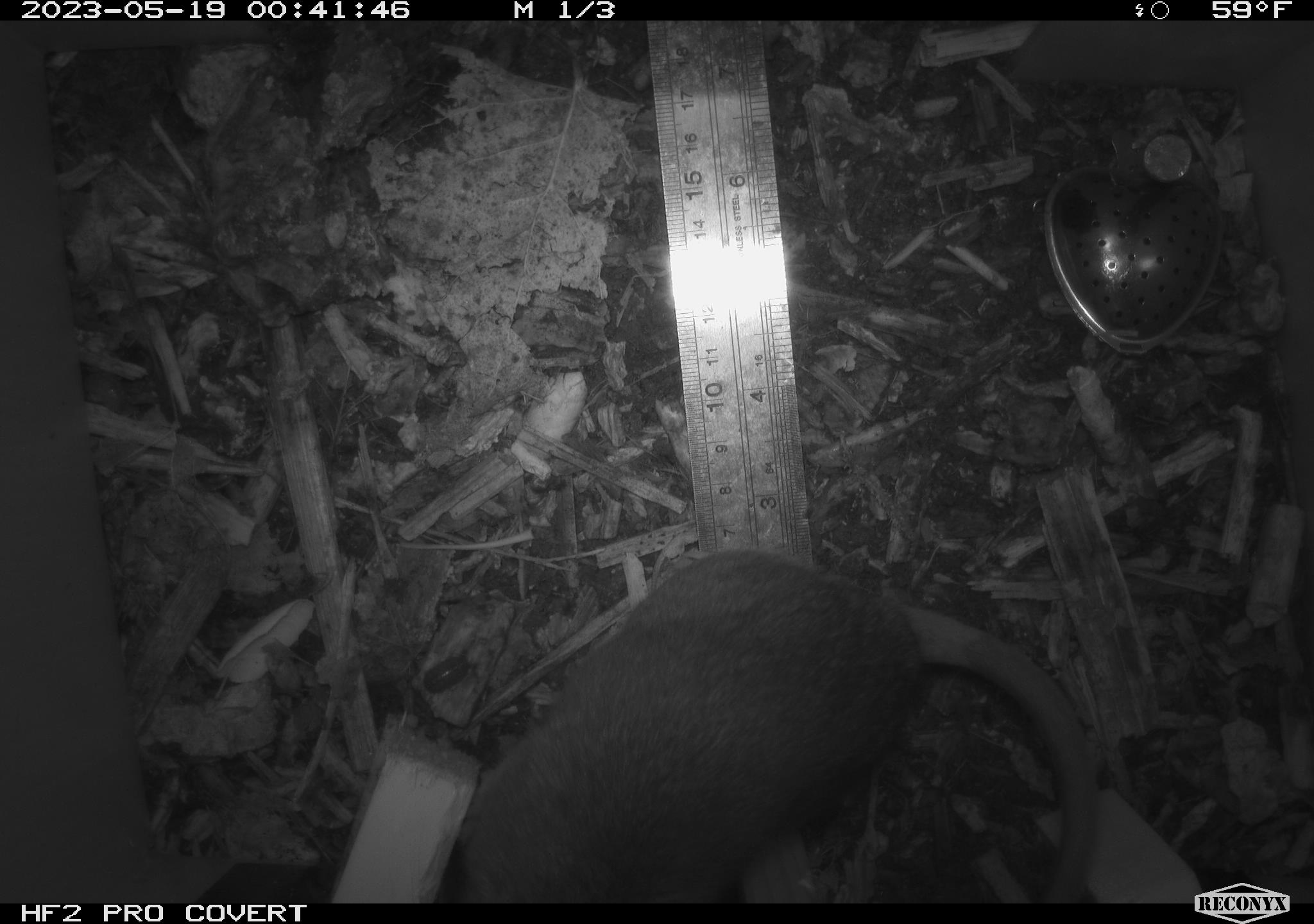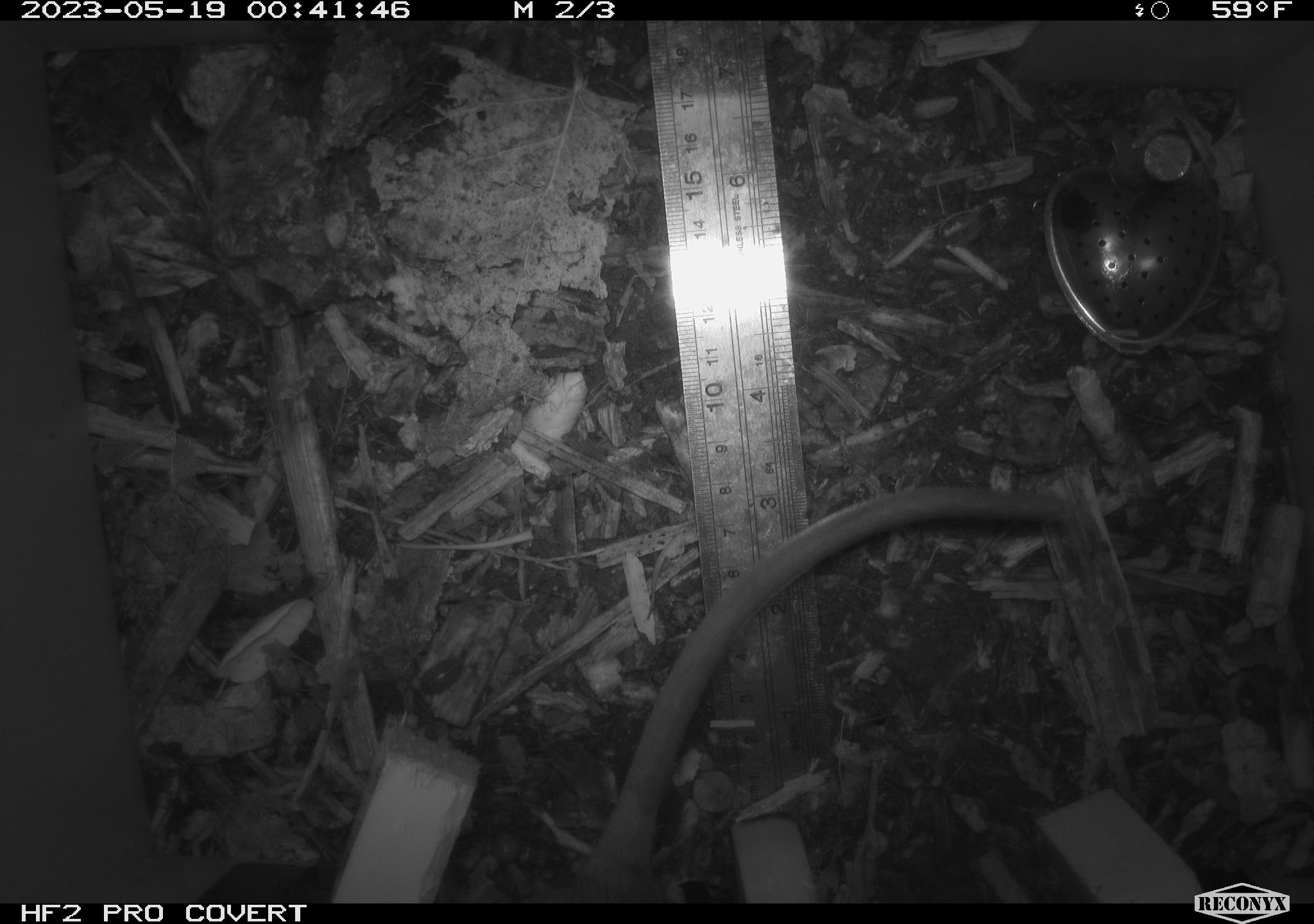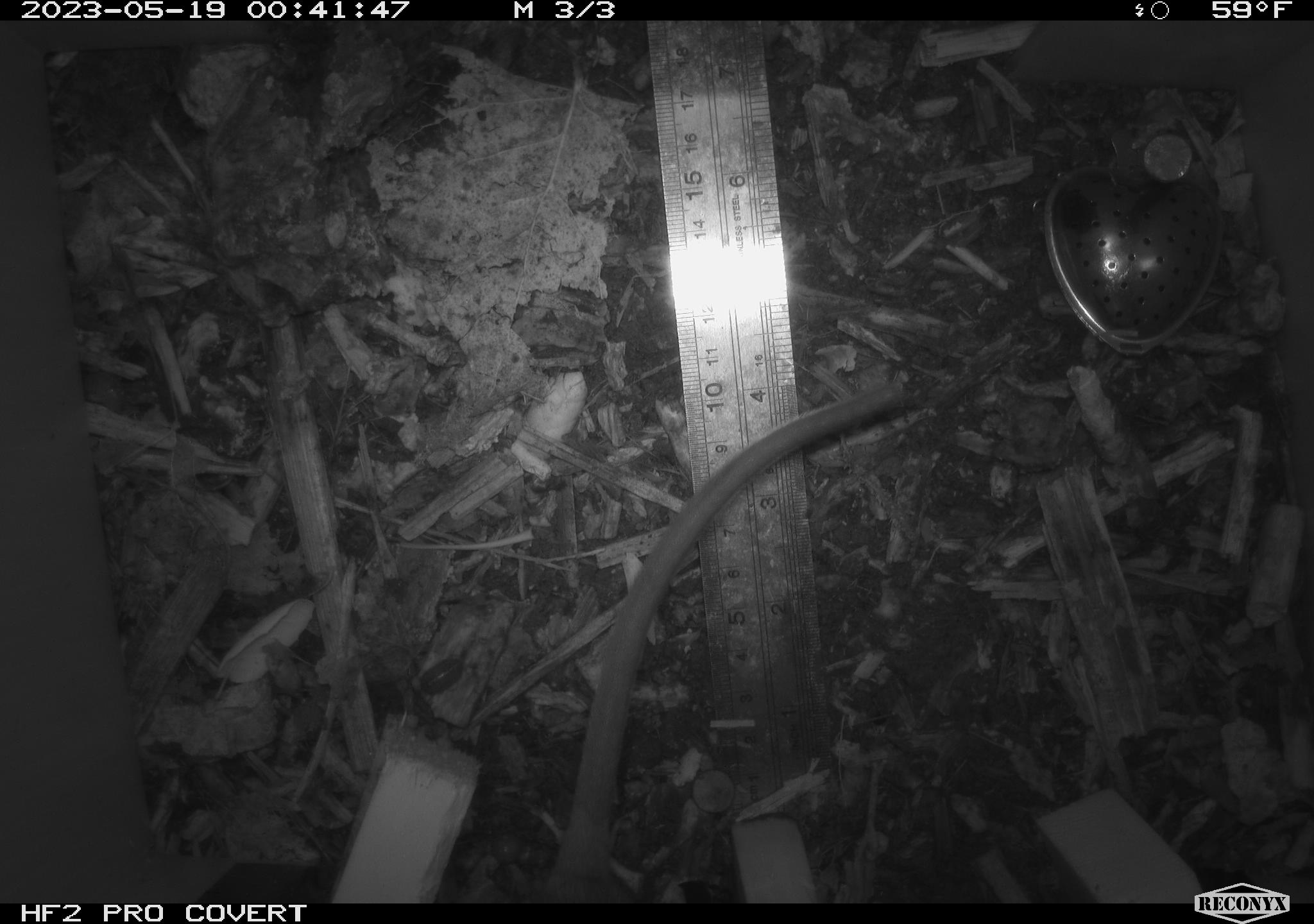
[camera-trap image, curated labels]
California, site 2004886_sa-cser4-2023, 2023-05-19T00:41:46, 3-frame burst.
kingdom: Animalia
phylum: Chordata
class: Mammalia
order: Rodentia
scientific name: Rodentia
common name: woodrat or rat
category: woodrat or rat species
Woodrat or rat species (woodrat or rat) (Rodentia).